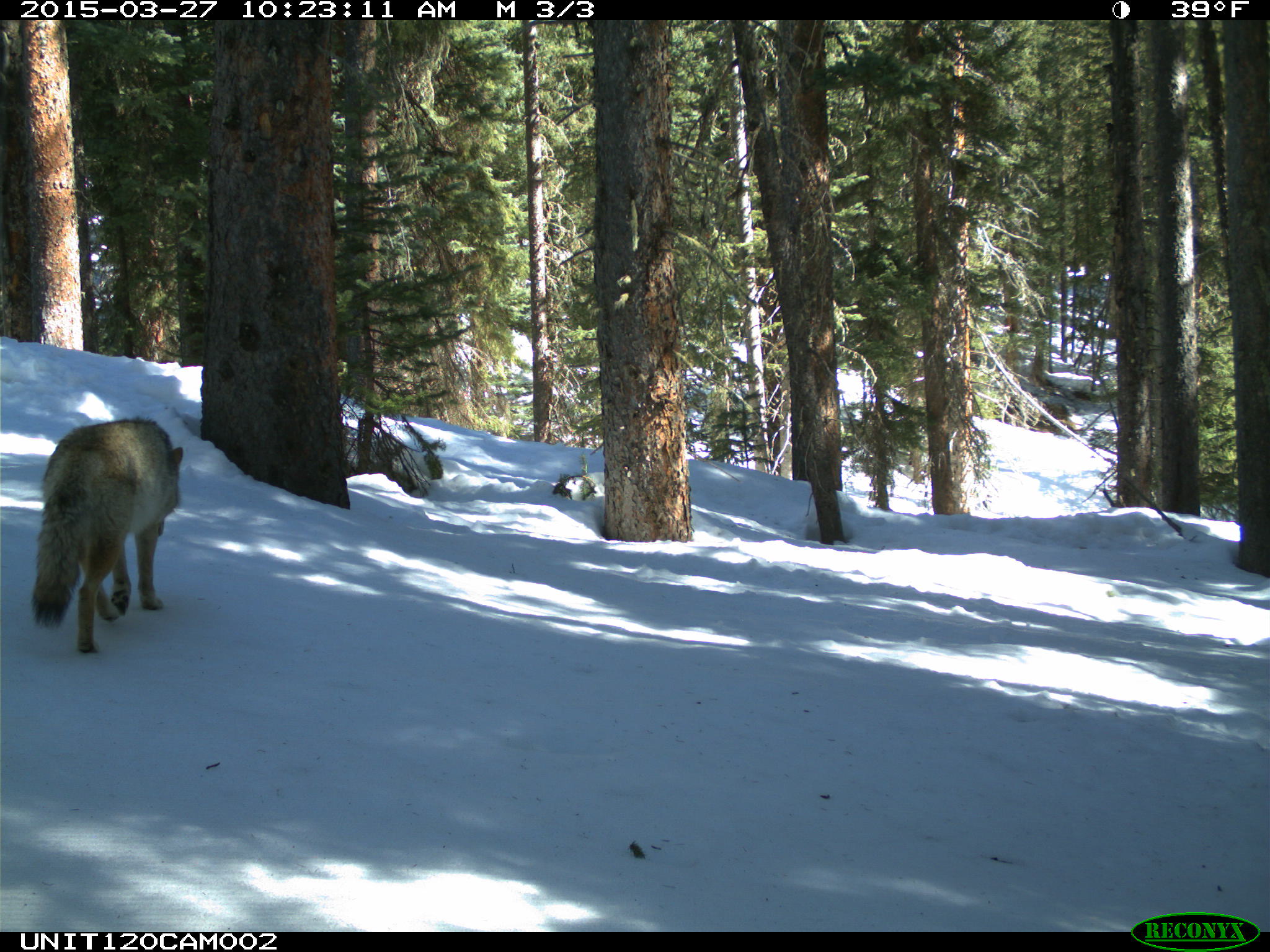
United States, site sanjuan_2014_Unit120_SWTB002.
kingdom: Animalia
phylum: Chordata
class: Mammalia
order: Carnivora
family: Canidae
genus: Canis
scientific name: Canis latrans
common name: coyote